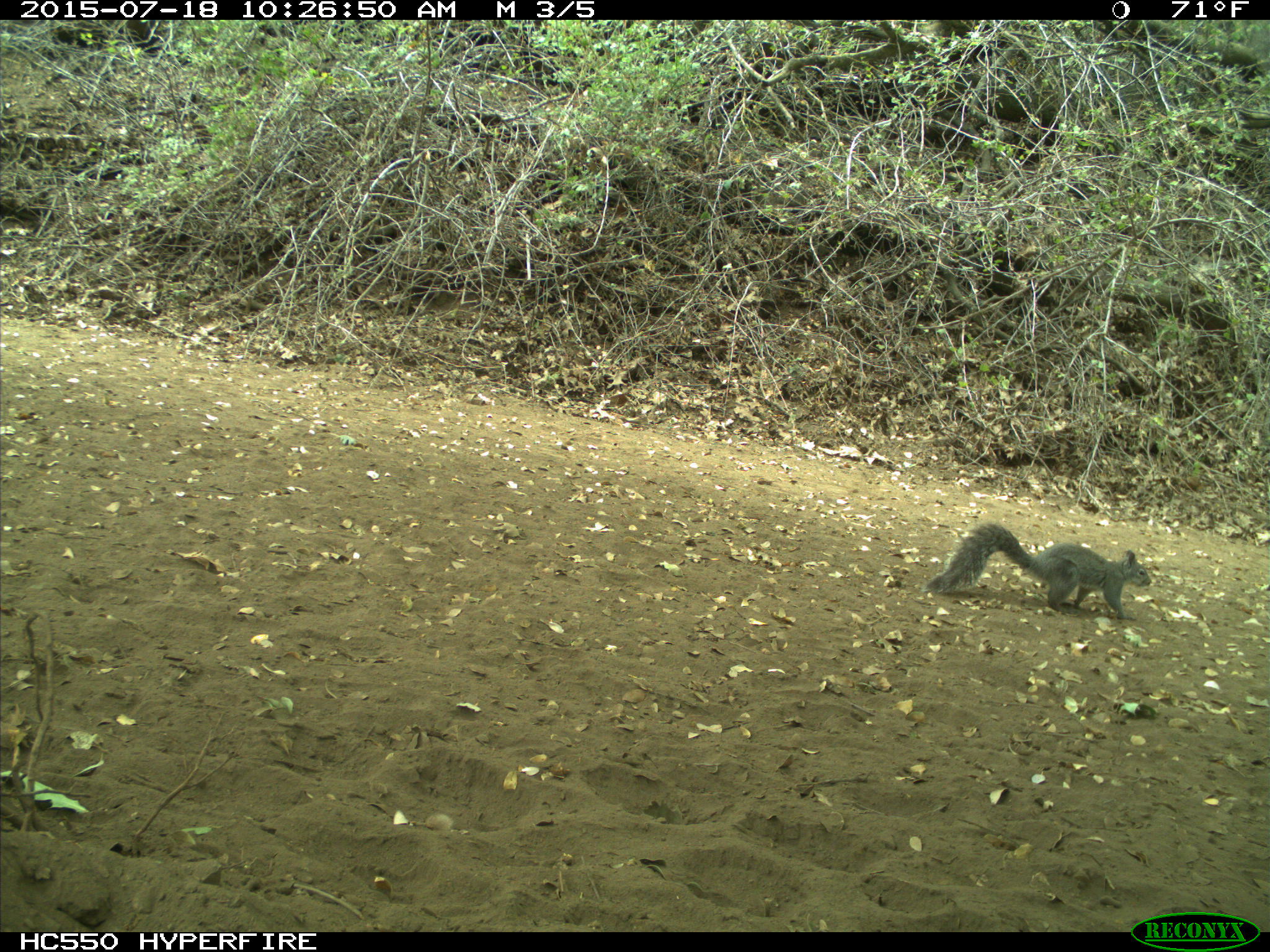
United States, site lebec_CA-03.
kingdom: Animalia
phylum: Chordata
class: Mammalia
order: Rodentia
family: Sciuridae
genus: Sciurus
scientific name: Sciurus carolinensis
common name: eastern gray squirrel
Sciurus carolinensis (eastern gray squirrel).